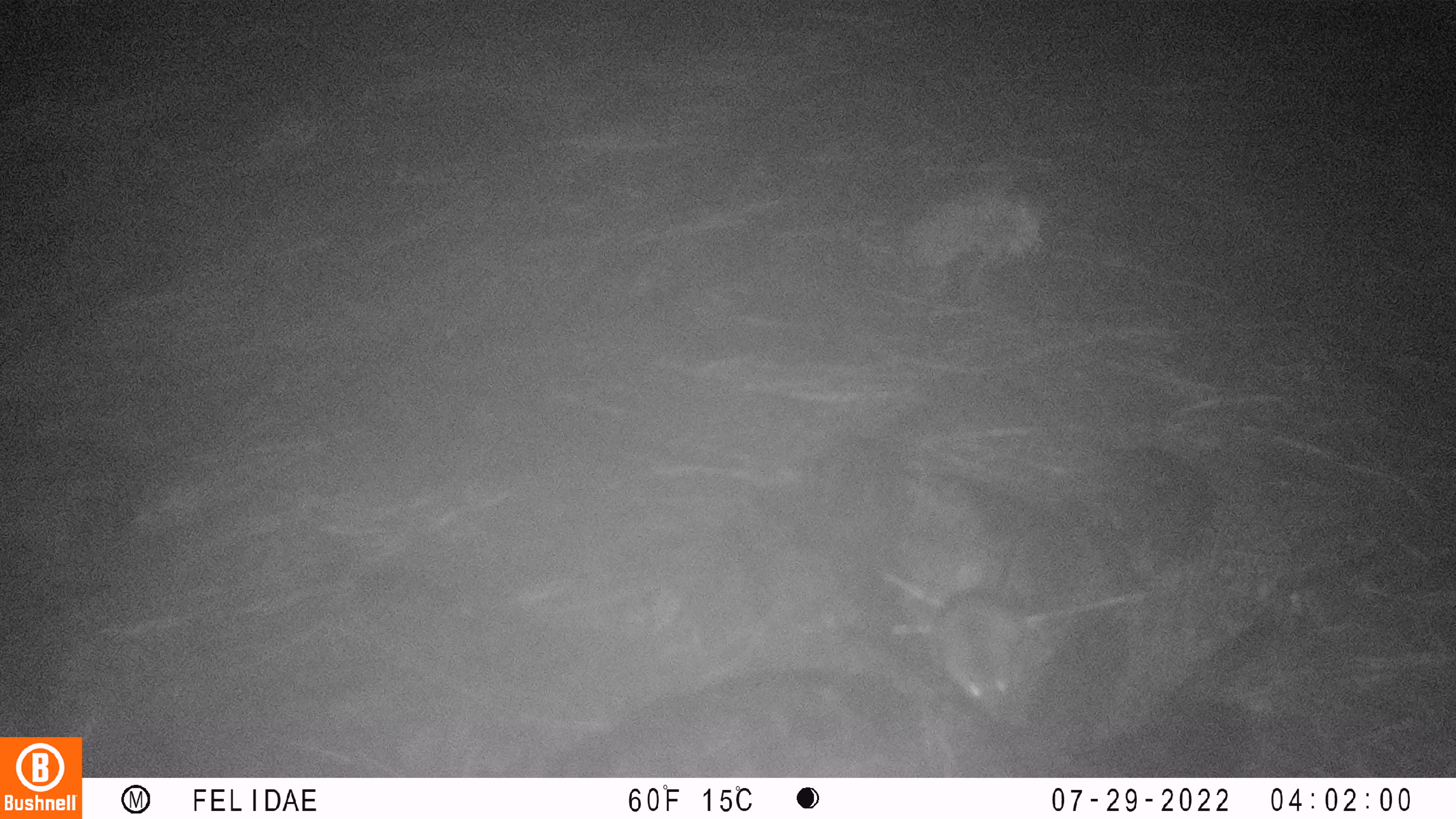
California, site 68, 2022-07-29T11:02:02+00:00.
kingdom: Animalia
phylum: Chordata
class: Mammalia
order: Rodentia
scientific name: Rodentia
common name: mouse or rat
Mouse or rat (Rodentia).